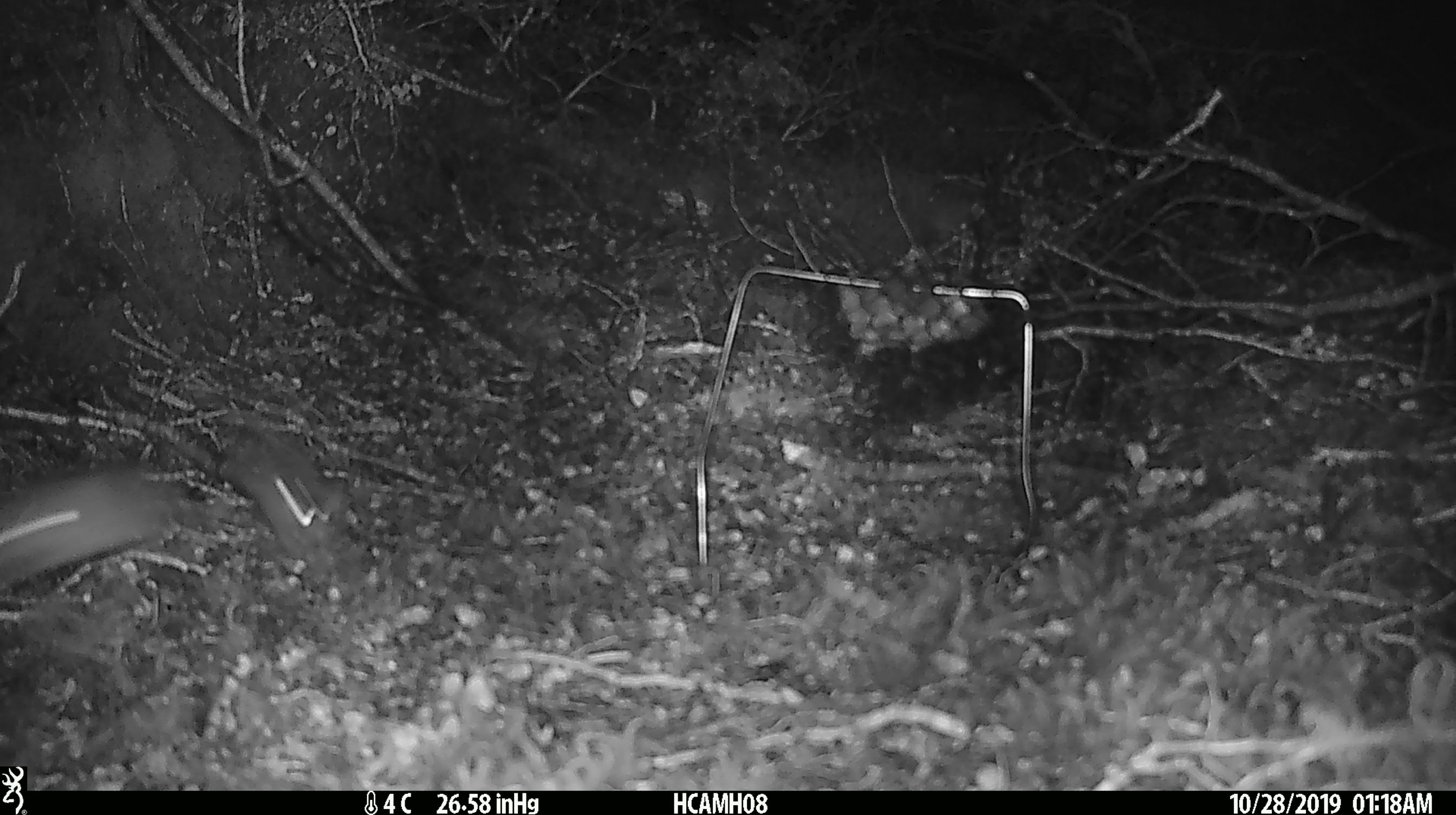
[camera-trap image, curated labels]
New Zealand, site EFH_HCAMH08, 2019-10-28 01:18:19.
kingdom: Animalia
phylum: Chordata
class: Mammalia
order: Rodentia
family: Muridae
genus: Mus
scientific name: Mus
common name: mouse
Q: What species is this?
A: Mouse (Mus).